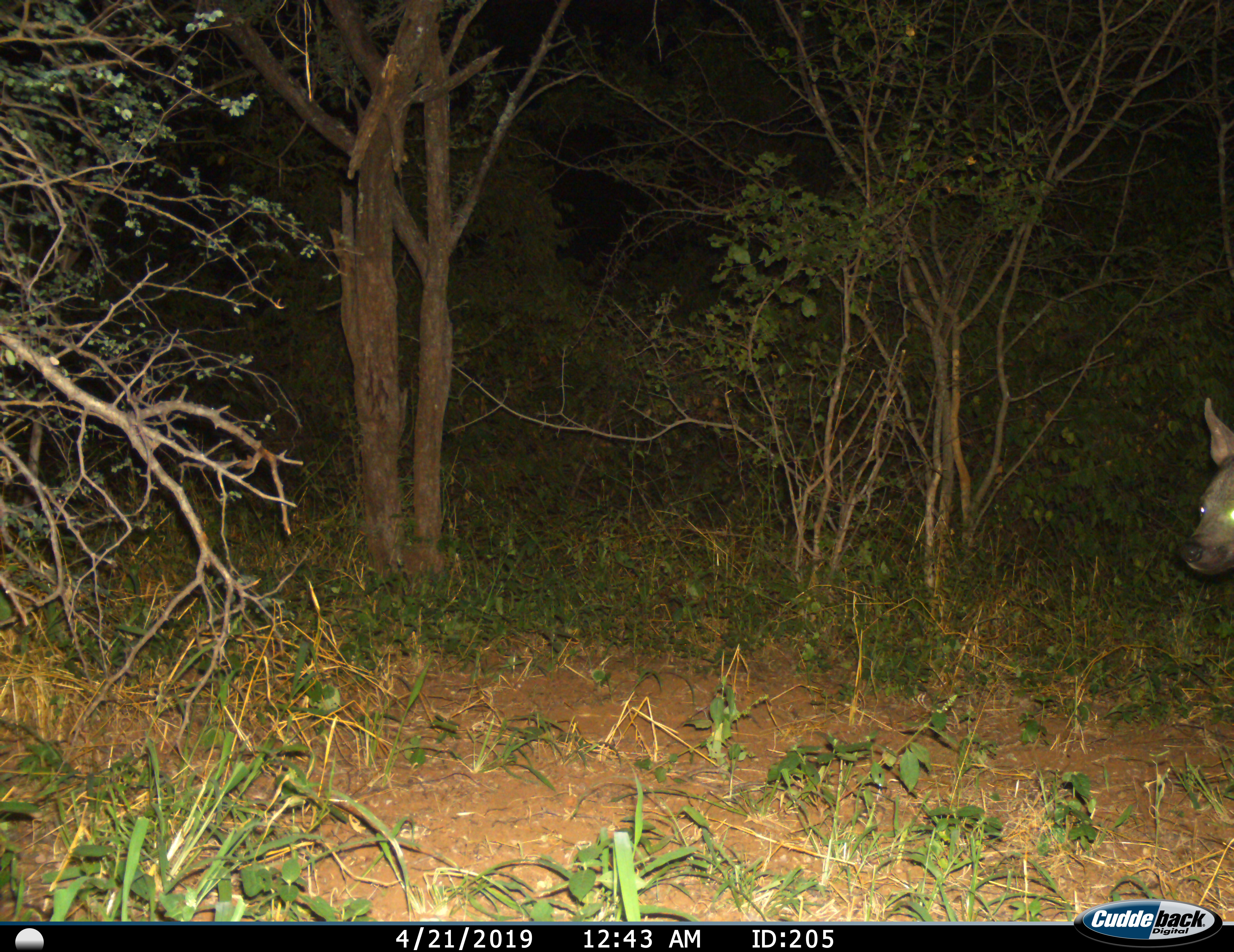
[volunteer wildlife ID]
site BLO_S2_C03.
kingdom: Animalia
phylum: Chordata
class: Mammalia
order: Carnivora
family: Hyaenidae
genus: Parahyaena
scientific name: Parahyaena brunnea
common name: brown hyena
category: hyenabrown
Hyenabrown (brown hyena) (Parahyaena brunnea), count 1. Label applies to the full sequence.